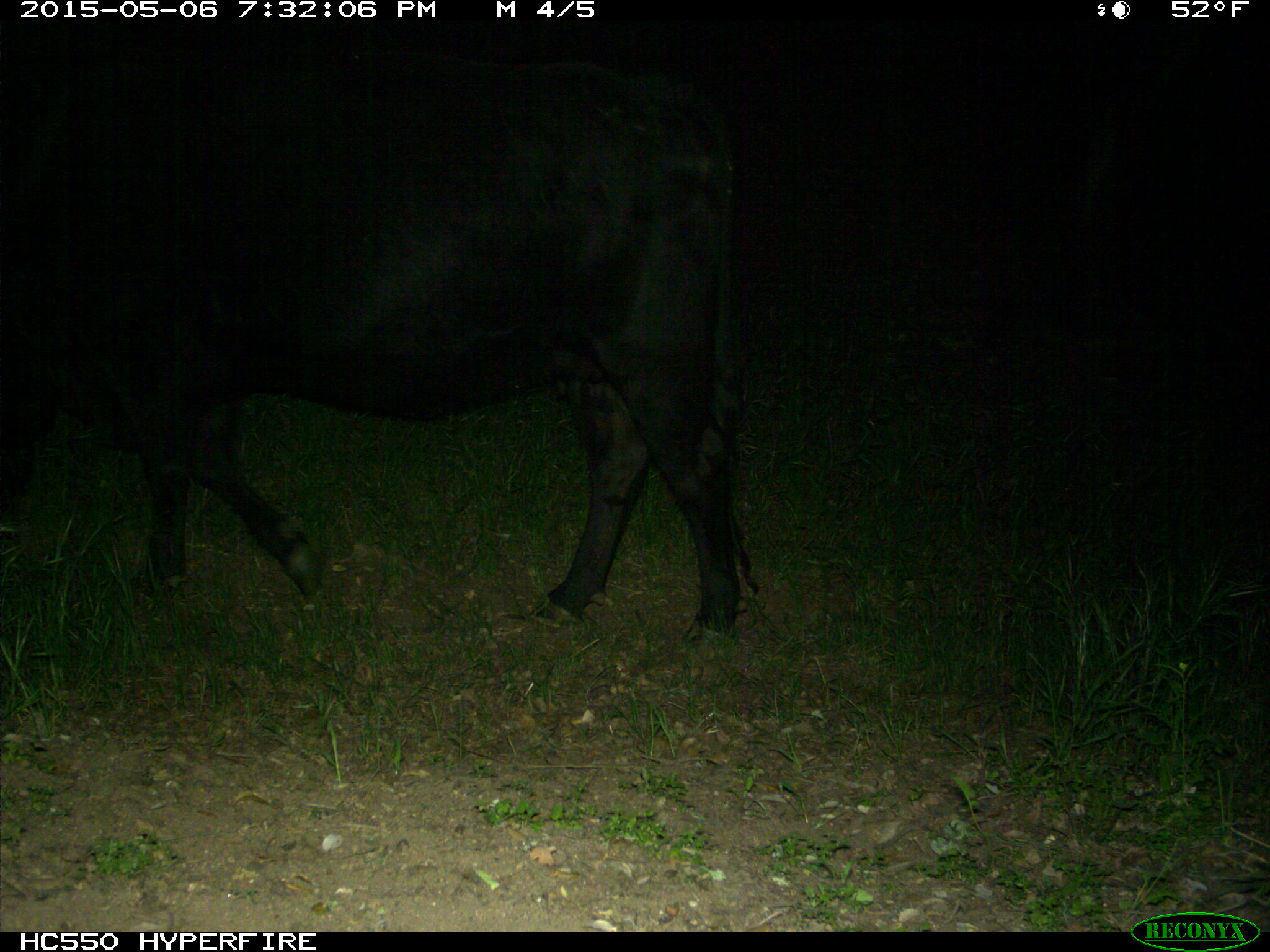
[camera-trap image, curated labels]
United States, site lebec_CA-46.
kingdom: Animalia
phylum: Chordata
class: Mammalia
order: Artiodactyla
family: Bovidae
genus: Bos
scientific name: Bos taurus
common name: domestic cow